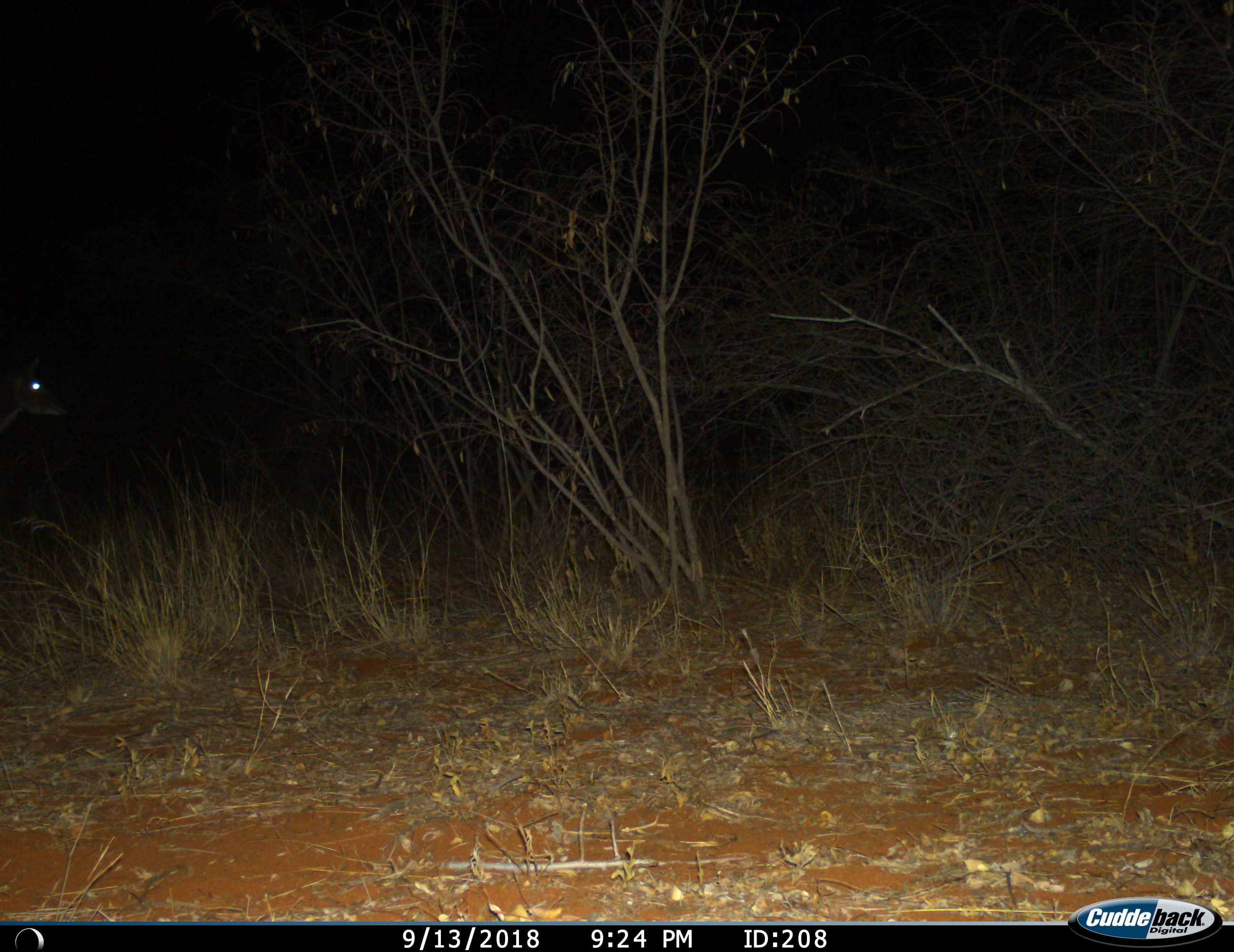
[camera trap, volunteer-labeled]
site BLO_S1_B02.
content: unidentified animal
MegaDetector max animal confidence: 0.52